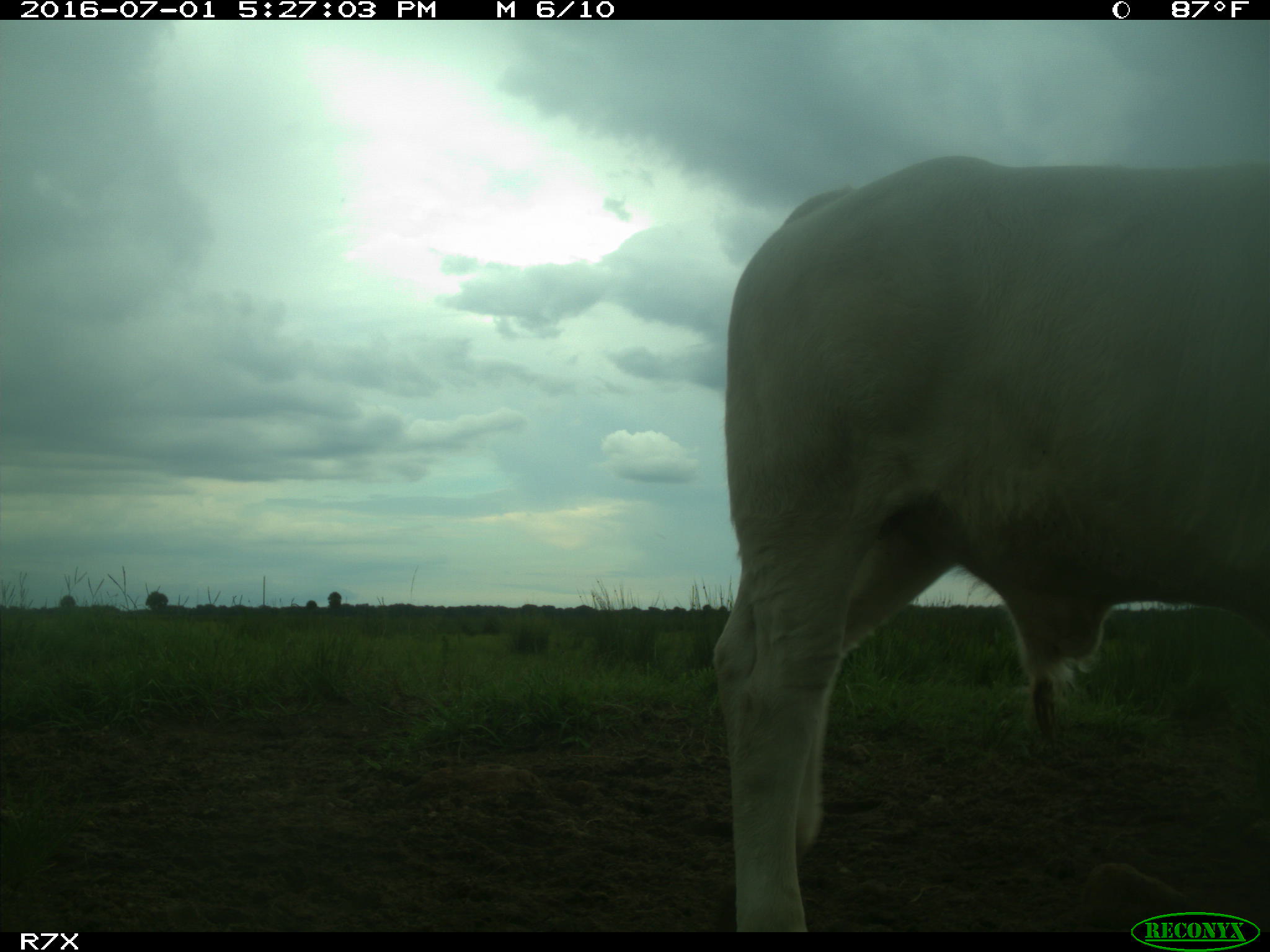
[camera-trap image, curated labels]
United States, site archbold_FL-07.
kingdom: Animalia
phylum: Chordata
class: Mammalia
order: Artiodactyla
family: Bovidae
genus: Bos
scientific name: Bos taurus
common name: domestic cow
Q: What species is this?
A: Bos taurus (domestic cow).